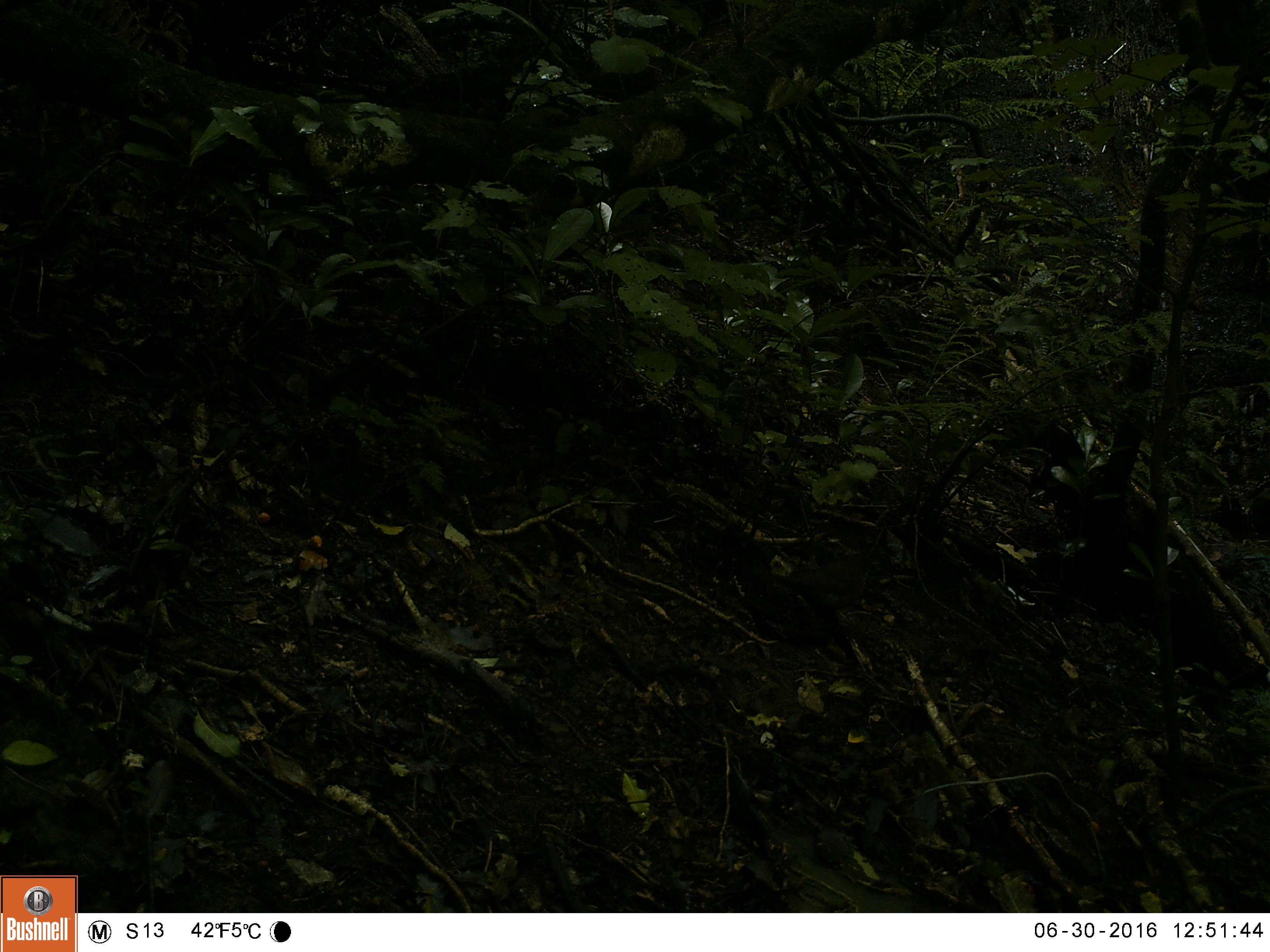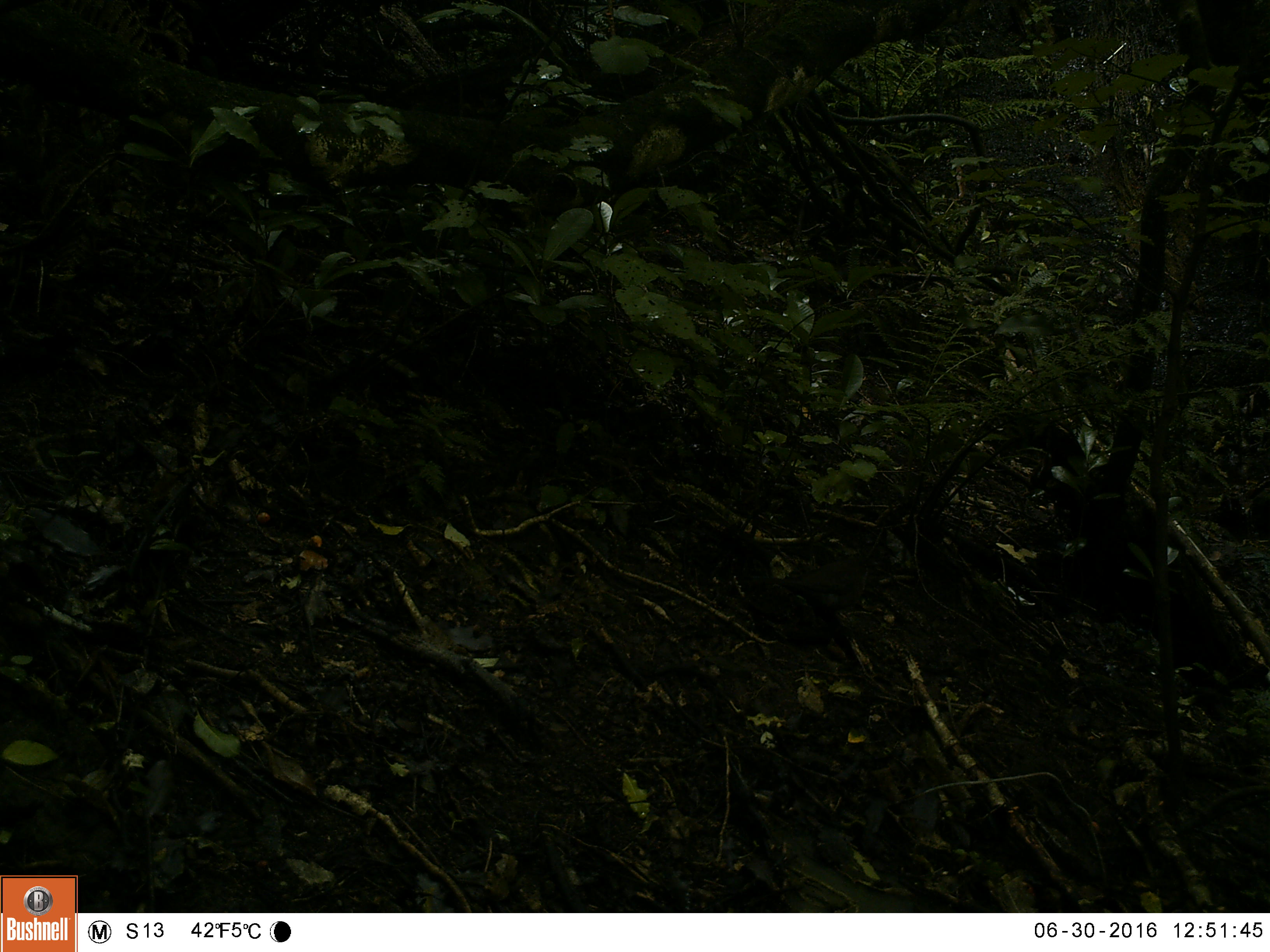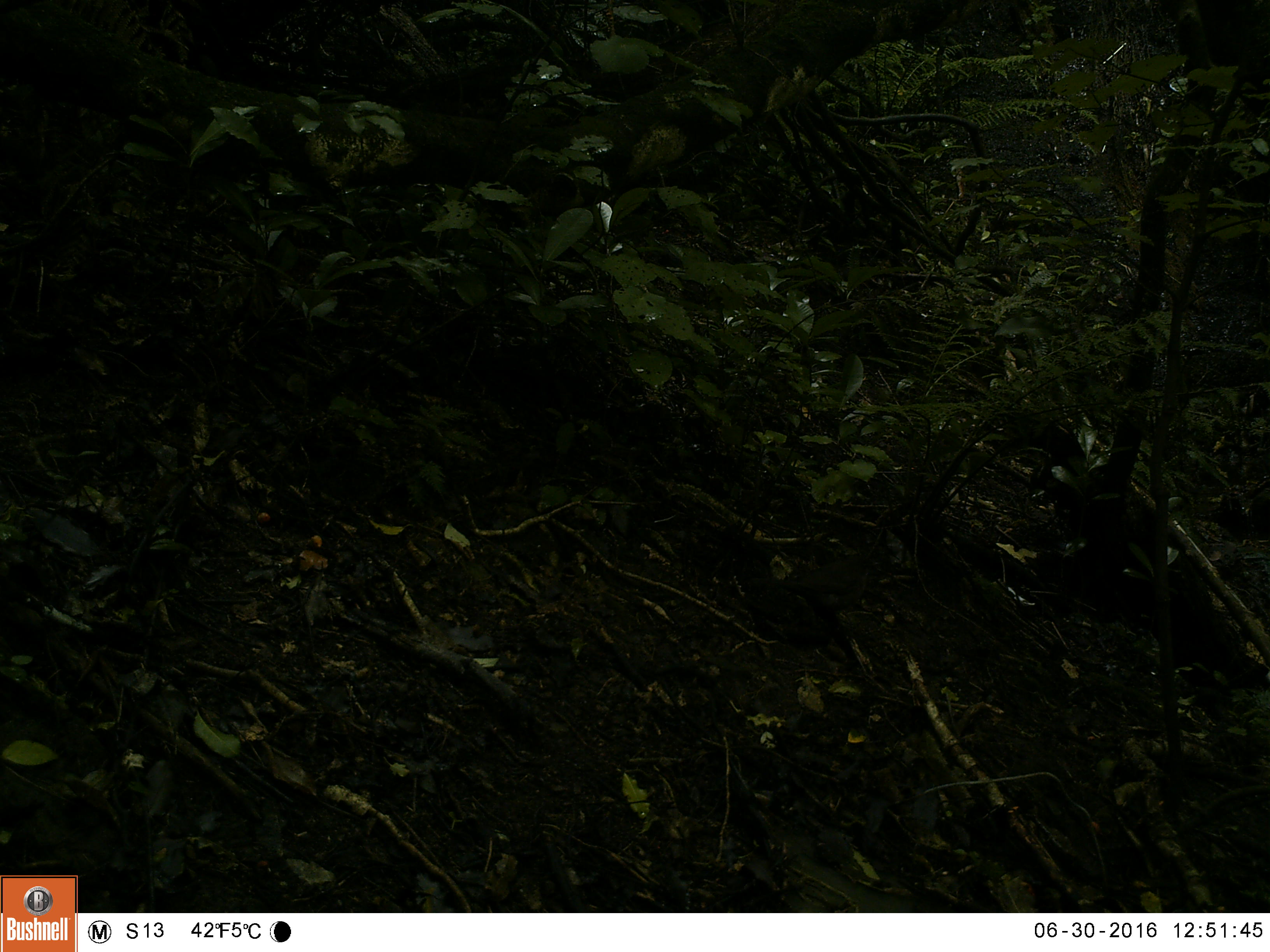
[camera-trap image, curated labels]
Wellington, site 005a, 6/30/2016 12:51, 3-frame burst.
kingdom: Animalia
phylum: Chordata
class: Aves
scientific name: Aves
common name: bird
Bird (Aves).